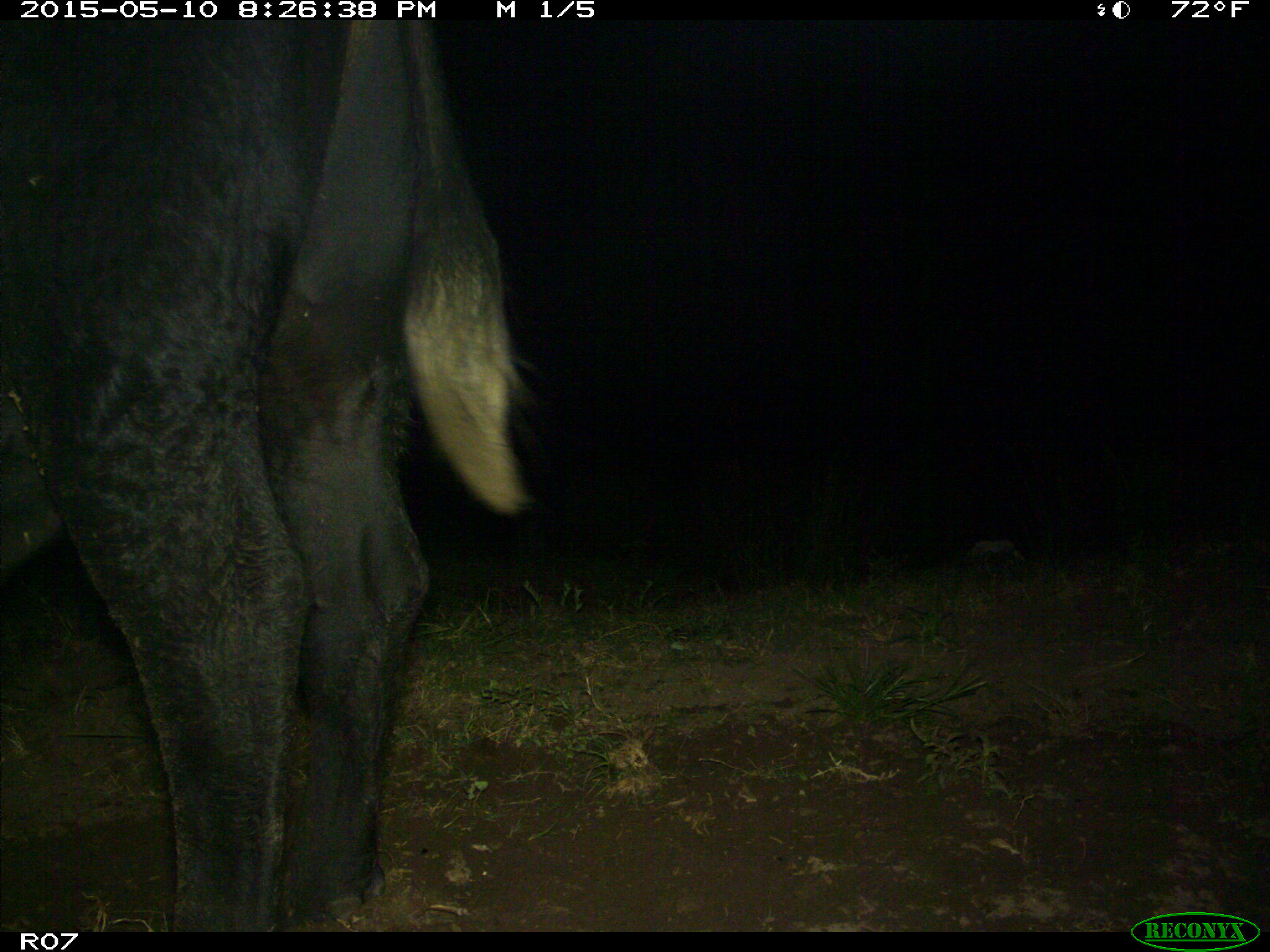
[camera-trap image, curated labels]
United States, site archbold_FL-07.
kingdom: Animalia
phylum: Chordata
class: Mammalia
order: Artiodactyla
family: Bovidae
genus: Bos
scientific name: Bos taurus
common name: domestic cow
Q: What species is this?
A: Bos taurus (domestic cow).